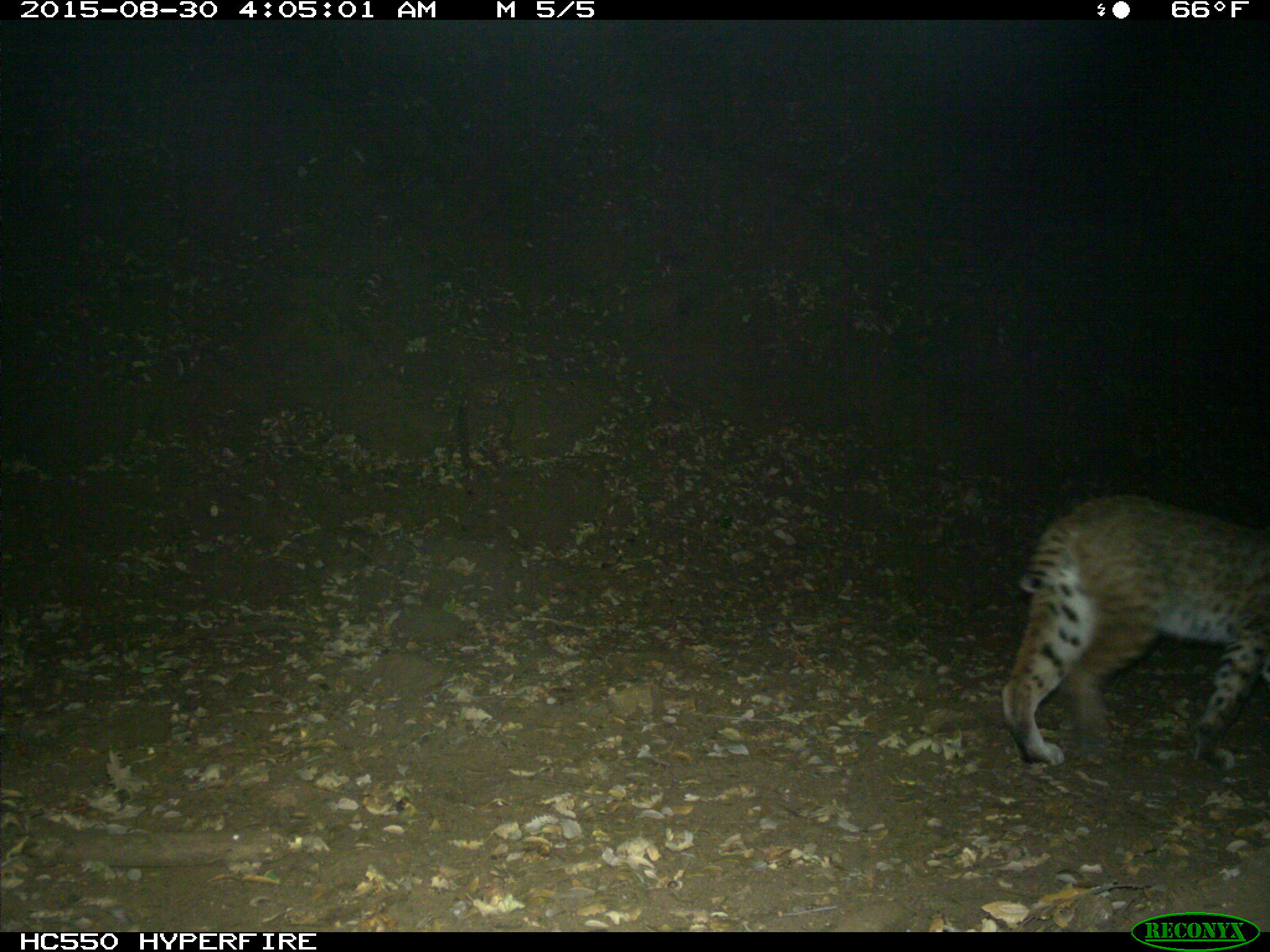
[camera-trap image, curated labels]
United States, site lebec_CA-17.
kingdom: Animalia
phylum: Chordata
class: Mammalia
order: Carnivora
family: Felidae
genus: Lynx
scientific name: Lynx rufus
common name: bobcat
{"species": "Lynx rufus (bobcat)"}